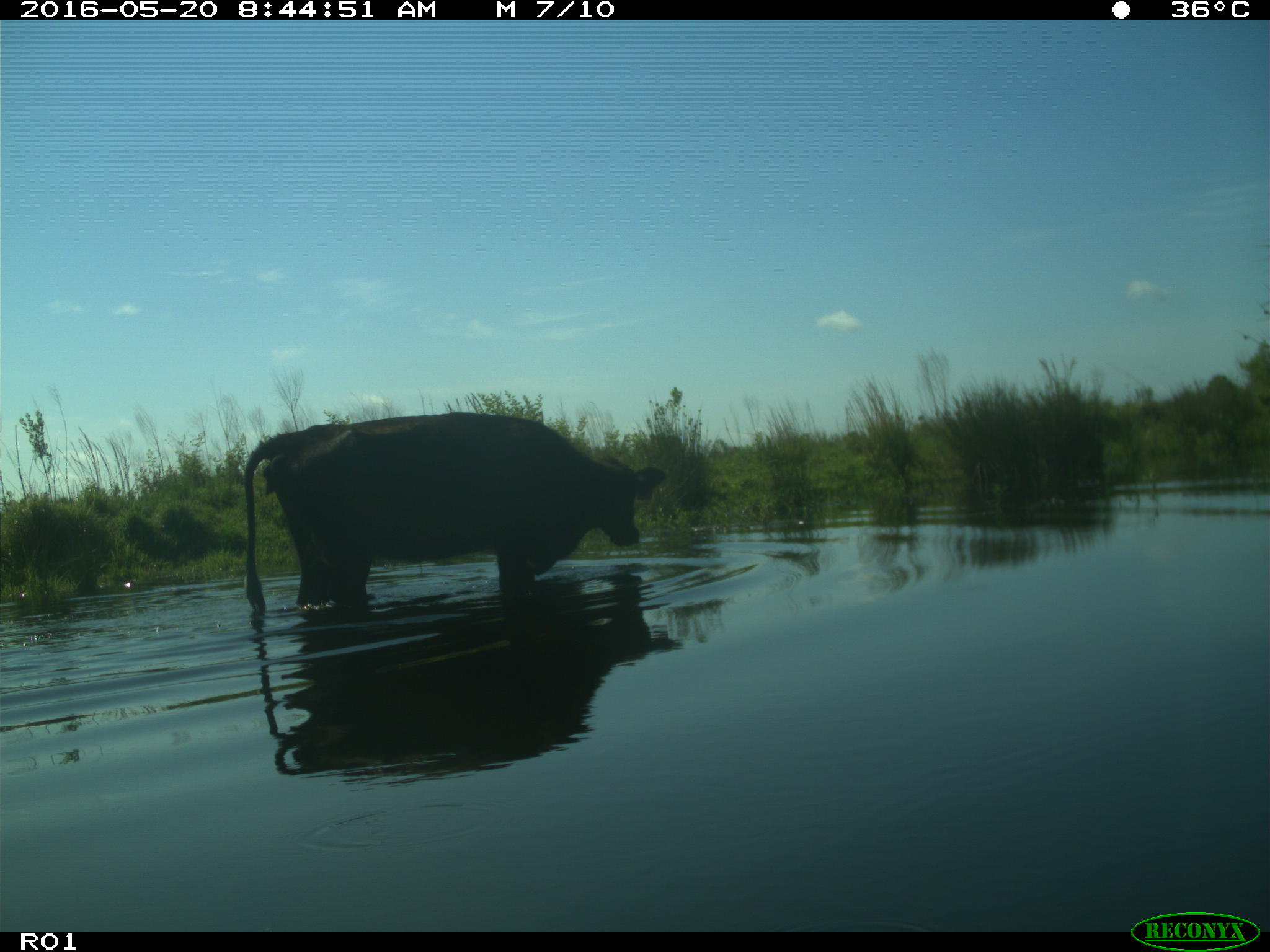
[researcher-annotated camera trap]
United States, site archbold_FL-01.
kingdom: Animalia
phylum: Chordata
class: Mammalia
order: Artiodactyla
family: Bovidae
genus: Bos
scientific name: Bos taurus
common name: domestic cow